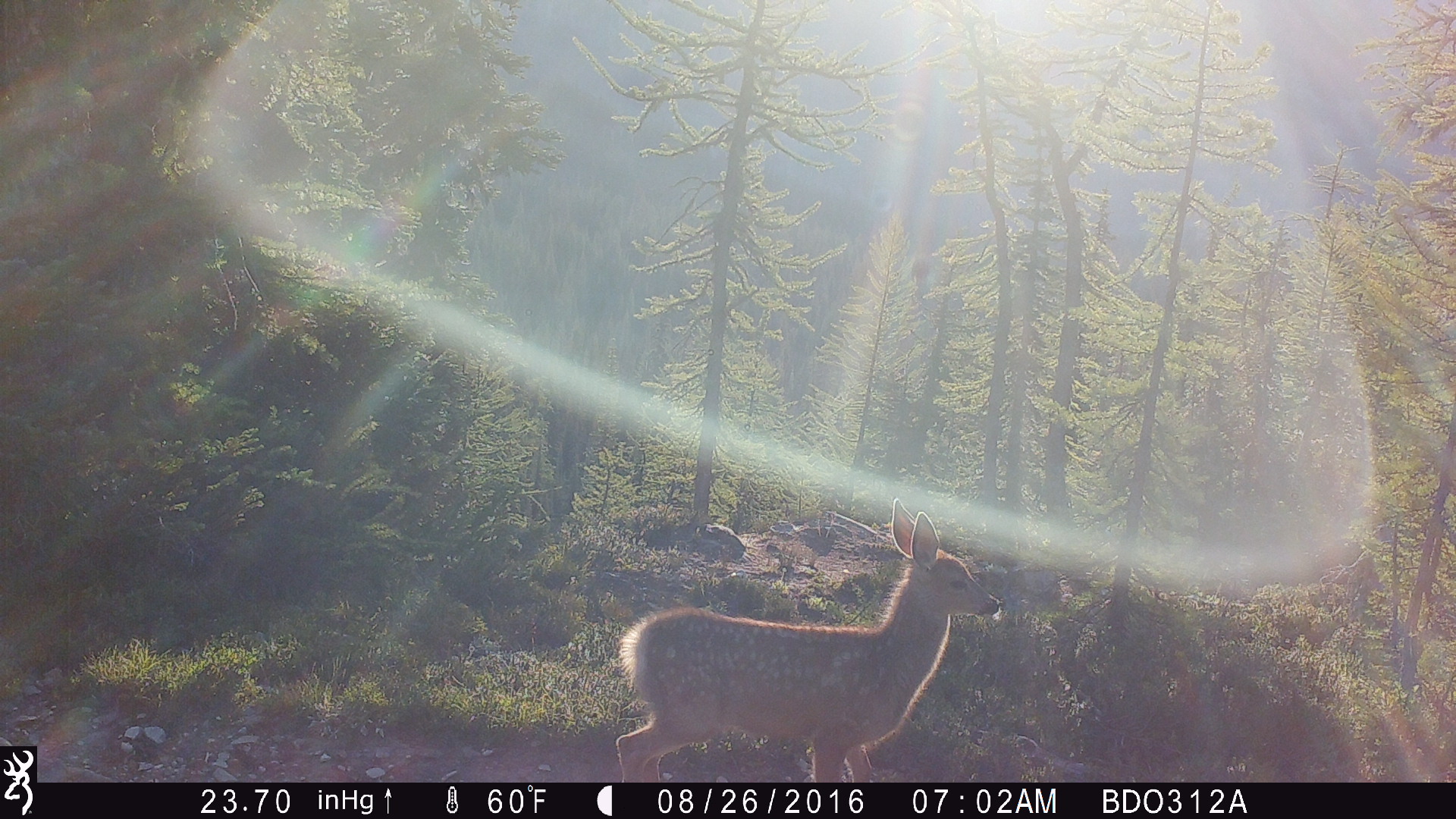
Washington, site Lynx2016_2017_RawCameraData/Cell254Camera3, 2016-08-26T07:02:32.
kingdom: Animalia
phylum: Chordata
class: Mammalia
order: Artiodactyla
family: Cervidae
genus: Odocoileus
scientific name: Odocoileus hemionus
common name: mule deer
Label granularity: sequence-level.